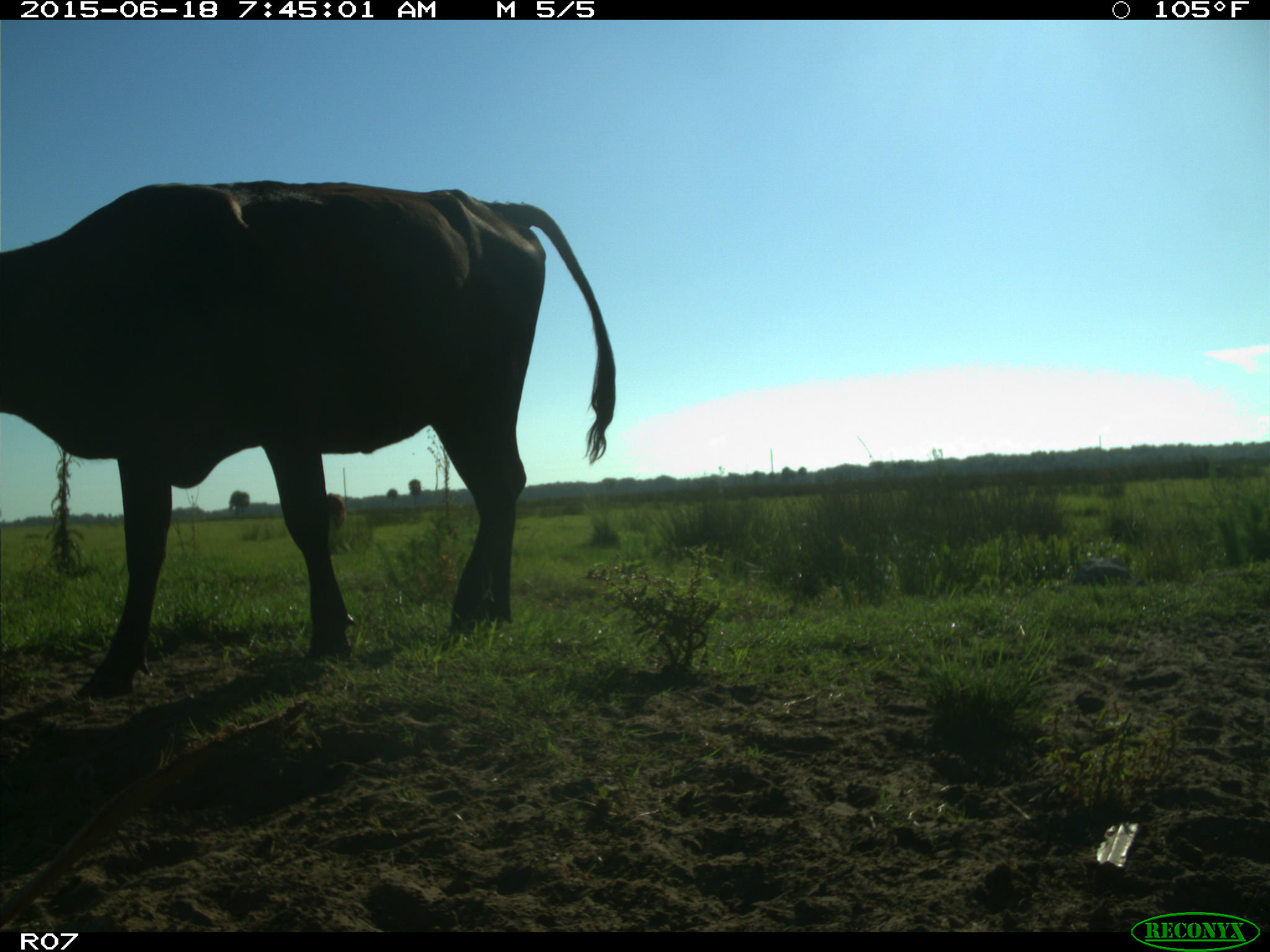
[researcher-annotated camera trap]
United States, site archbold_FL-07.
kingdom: Animalia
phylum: Chordata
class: Mammalia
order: Artiodactyla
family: Bovidae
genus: Bos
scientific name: Bos taurus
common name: domestic cow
Bos taurus (domestic cow).